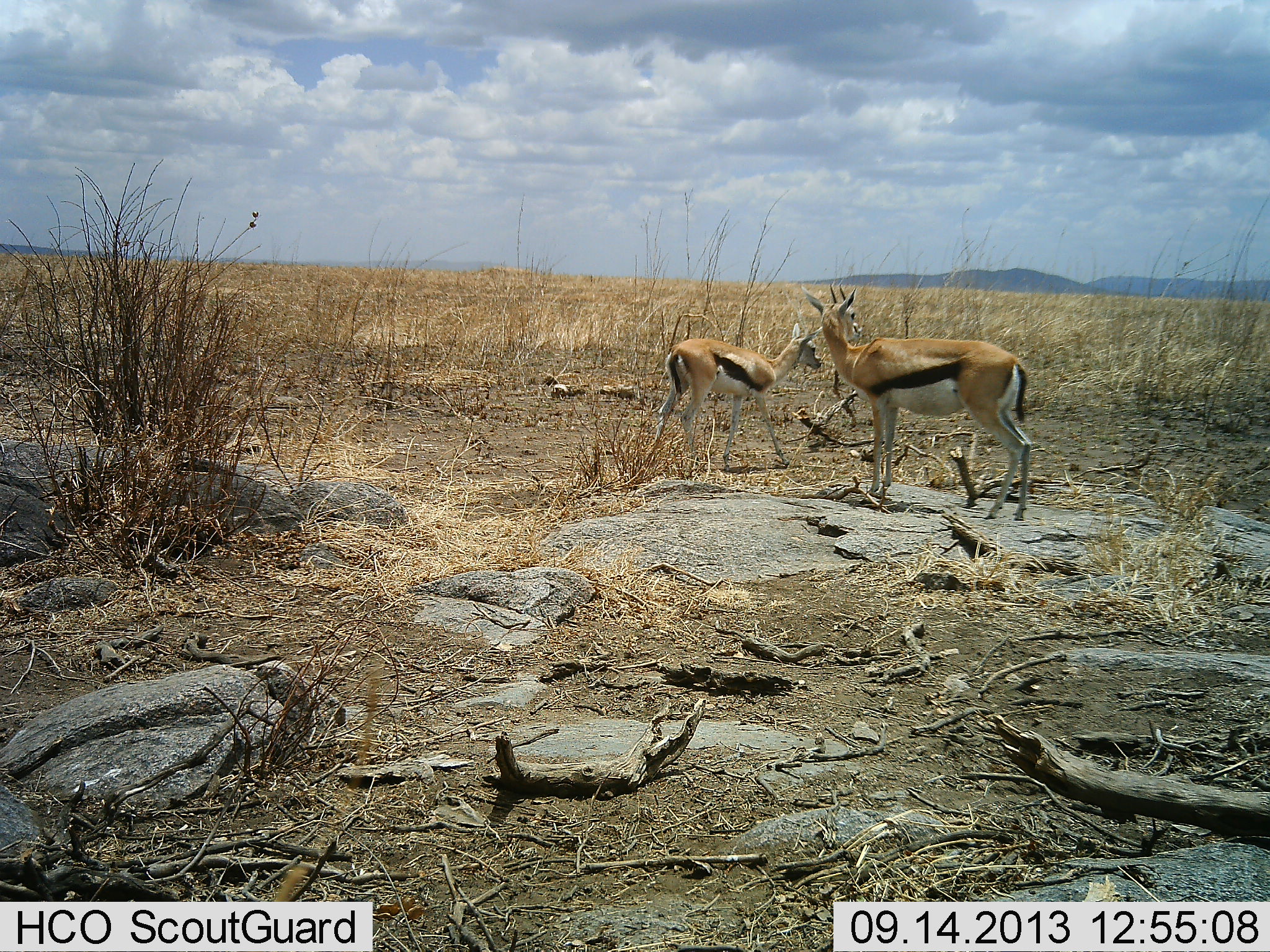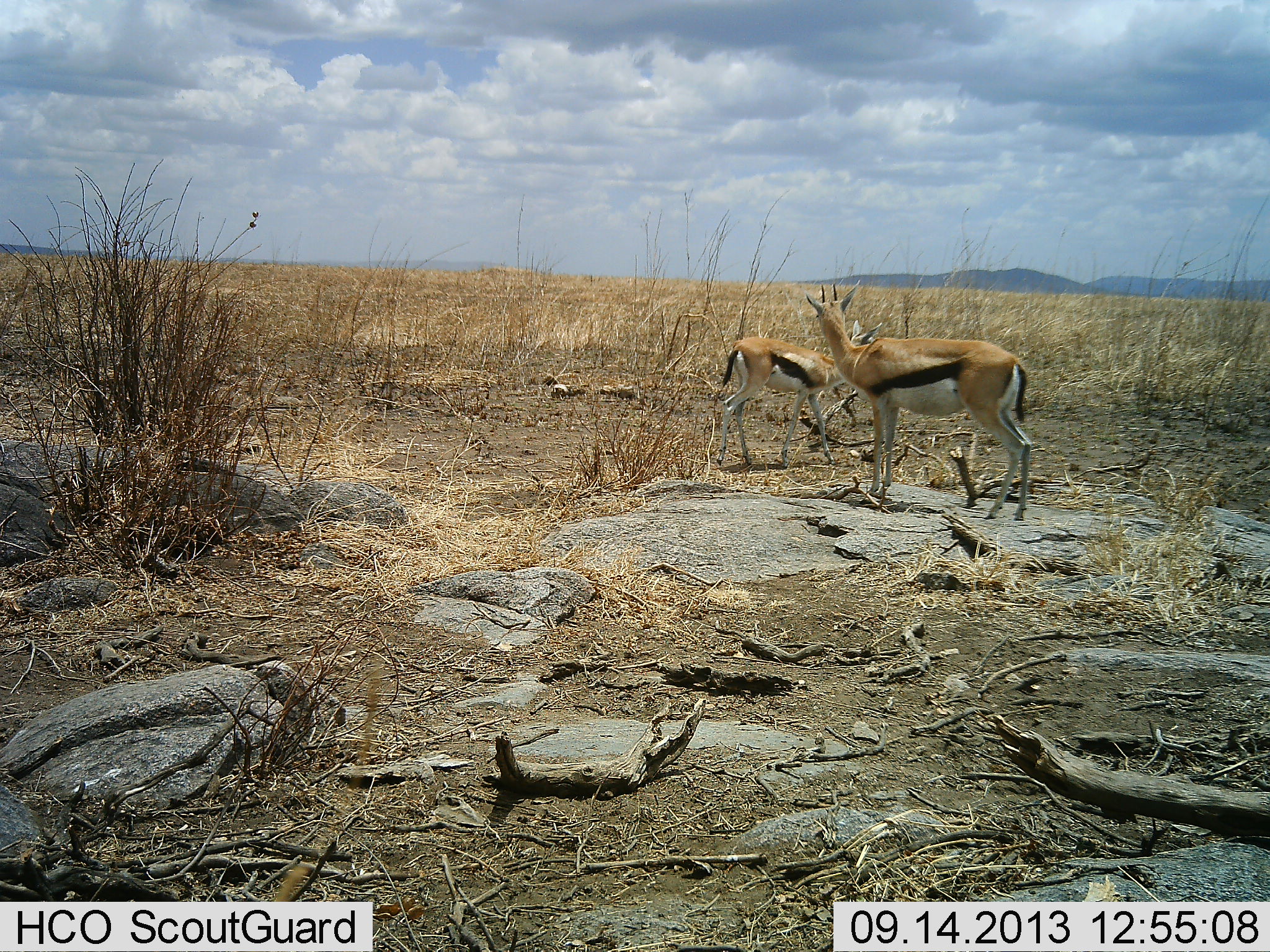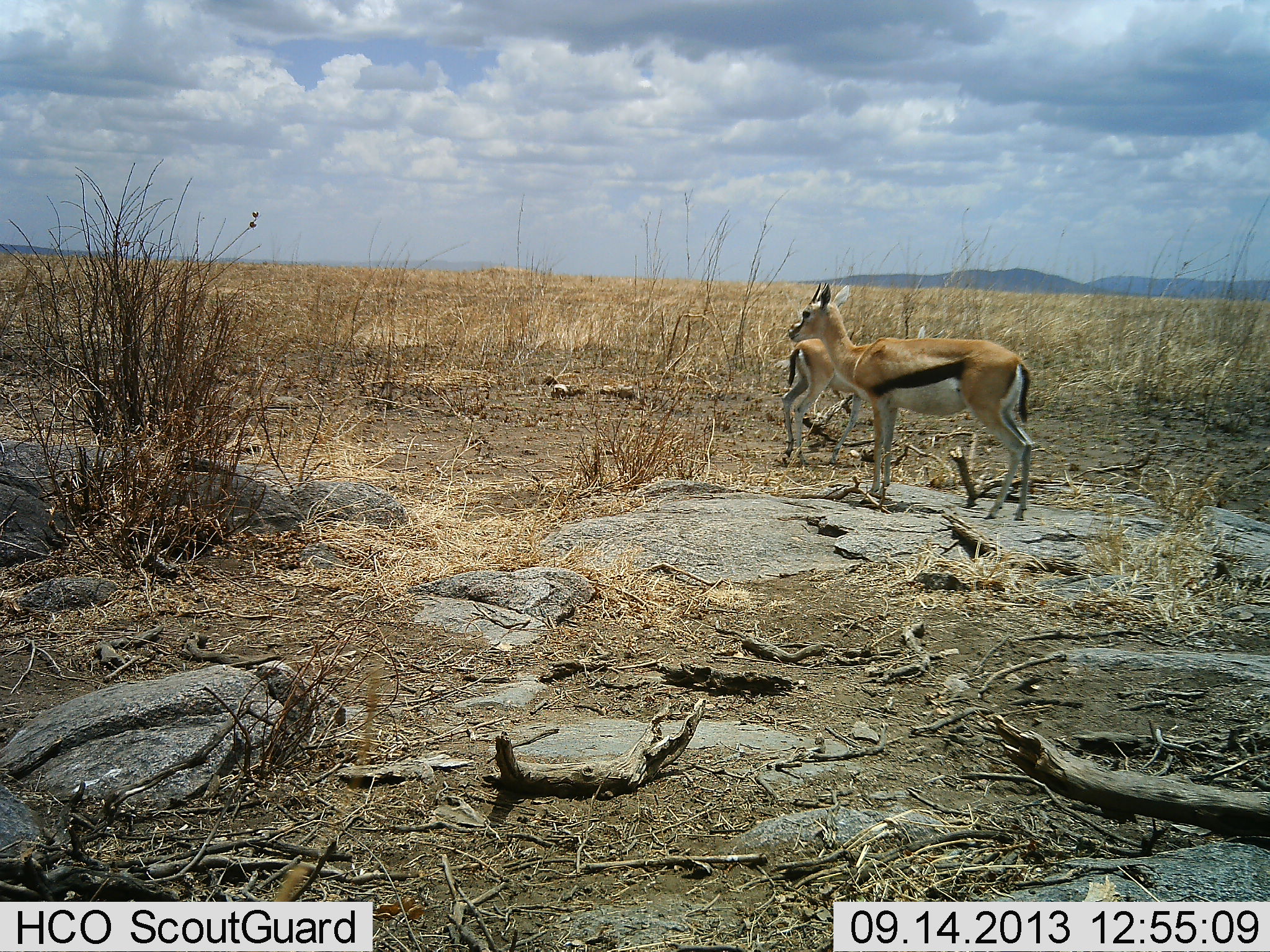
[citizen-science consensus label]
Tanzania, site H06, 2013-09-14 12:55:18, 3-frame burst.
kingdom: Animalia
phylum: Chordata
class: Mammalia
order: Artiodactyla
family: Bovidae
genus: Eudorcas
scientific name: Eudorcas thomsonii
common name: thomson's gazelle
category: gazellethomsons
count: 2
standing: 88%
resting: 4%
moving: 50%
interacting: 12%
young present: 15%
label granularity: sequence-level